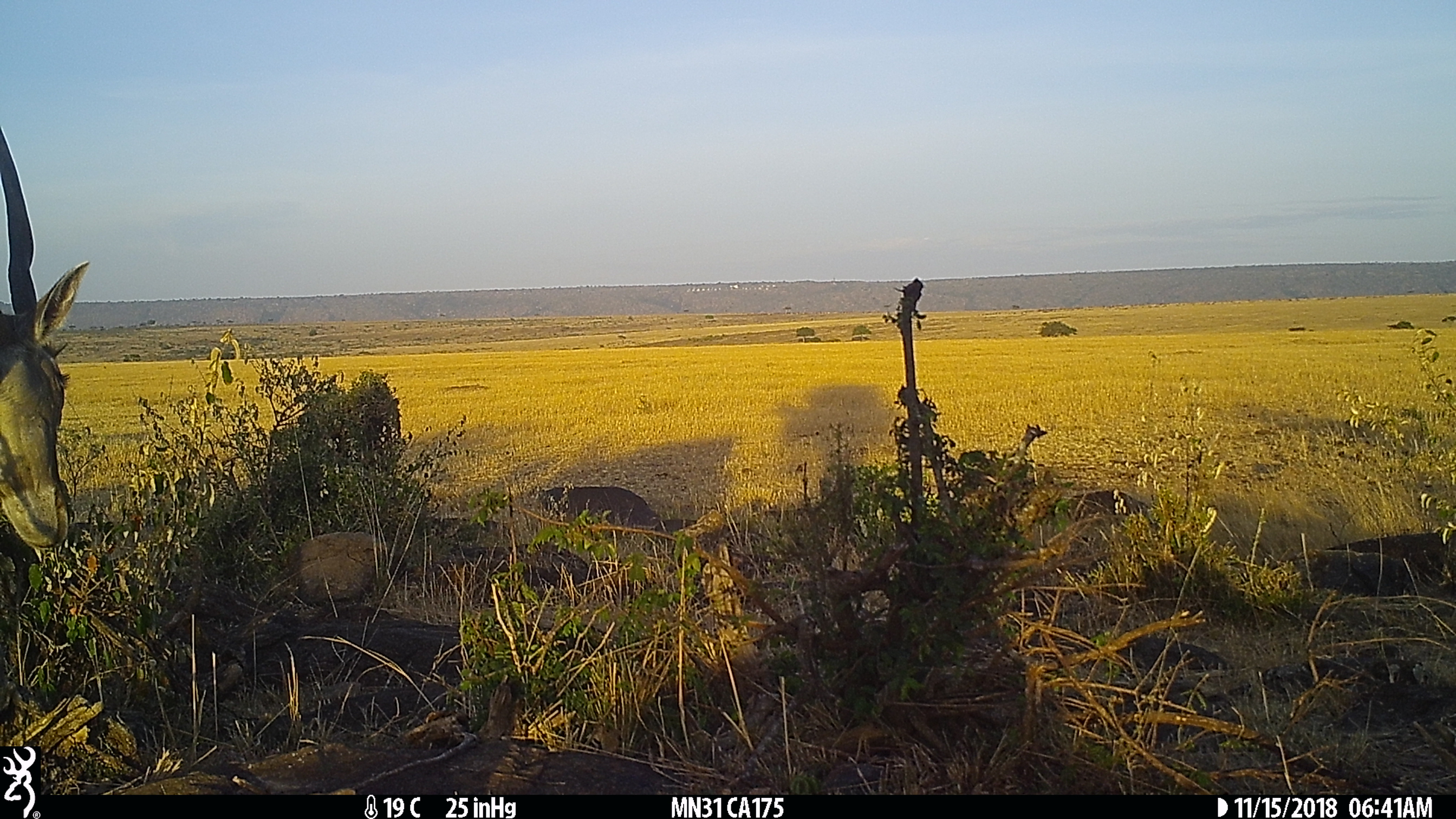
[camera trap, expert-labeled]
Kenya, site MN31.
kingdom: Animalia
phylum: Chordata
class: Mammalia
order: Artiodactyla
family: Bovidae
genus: Tragelaphus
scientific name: Tragelaphus oryx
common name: eland